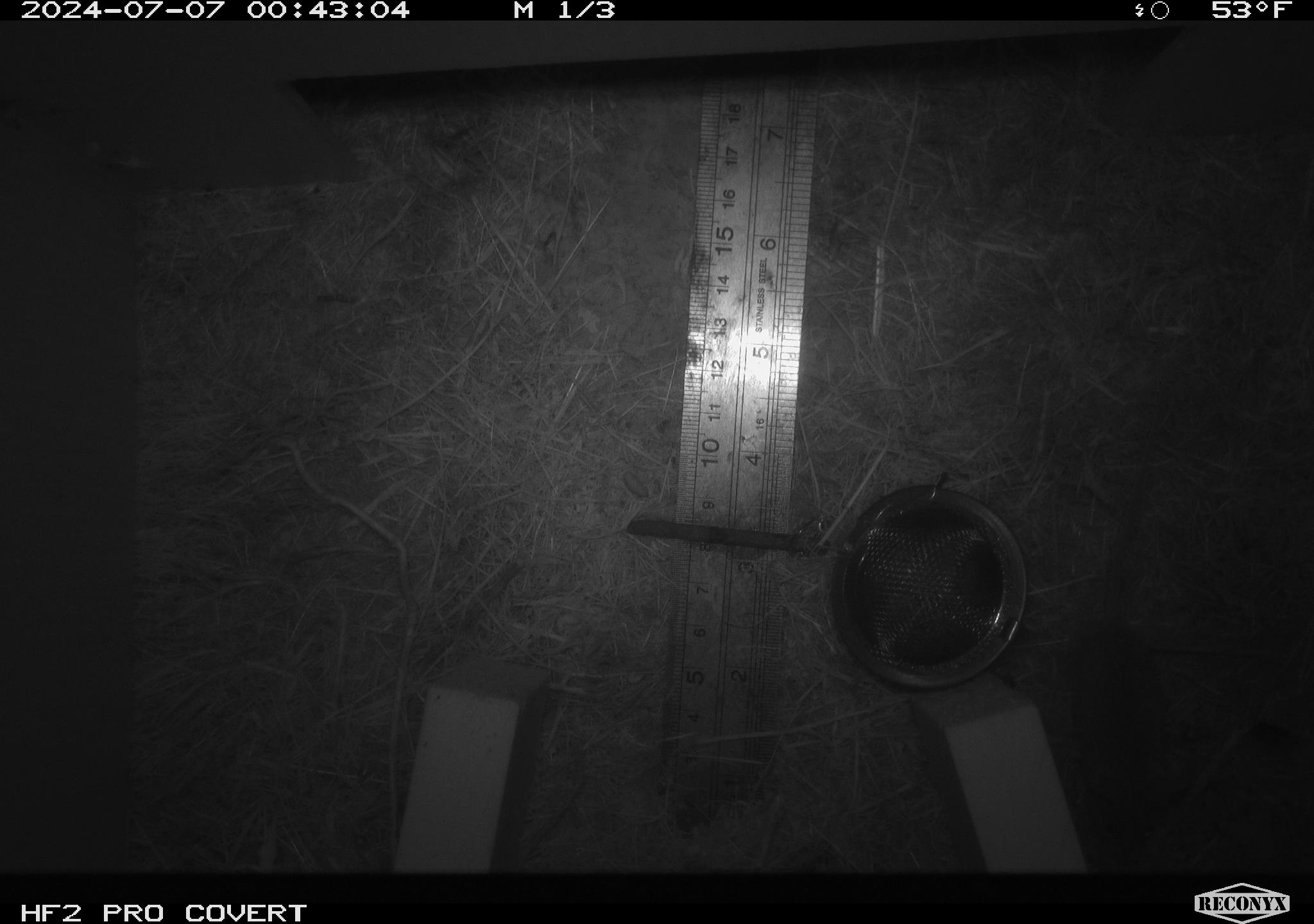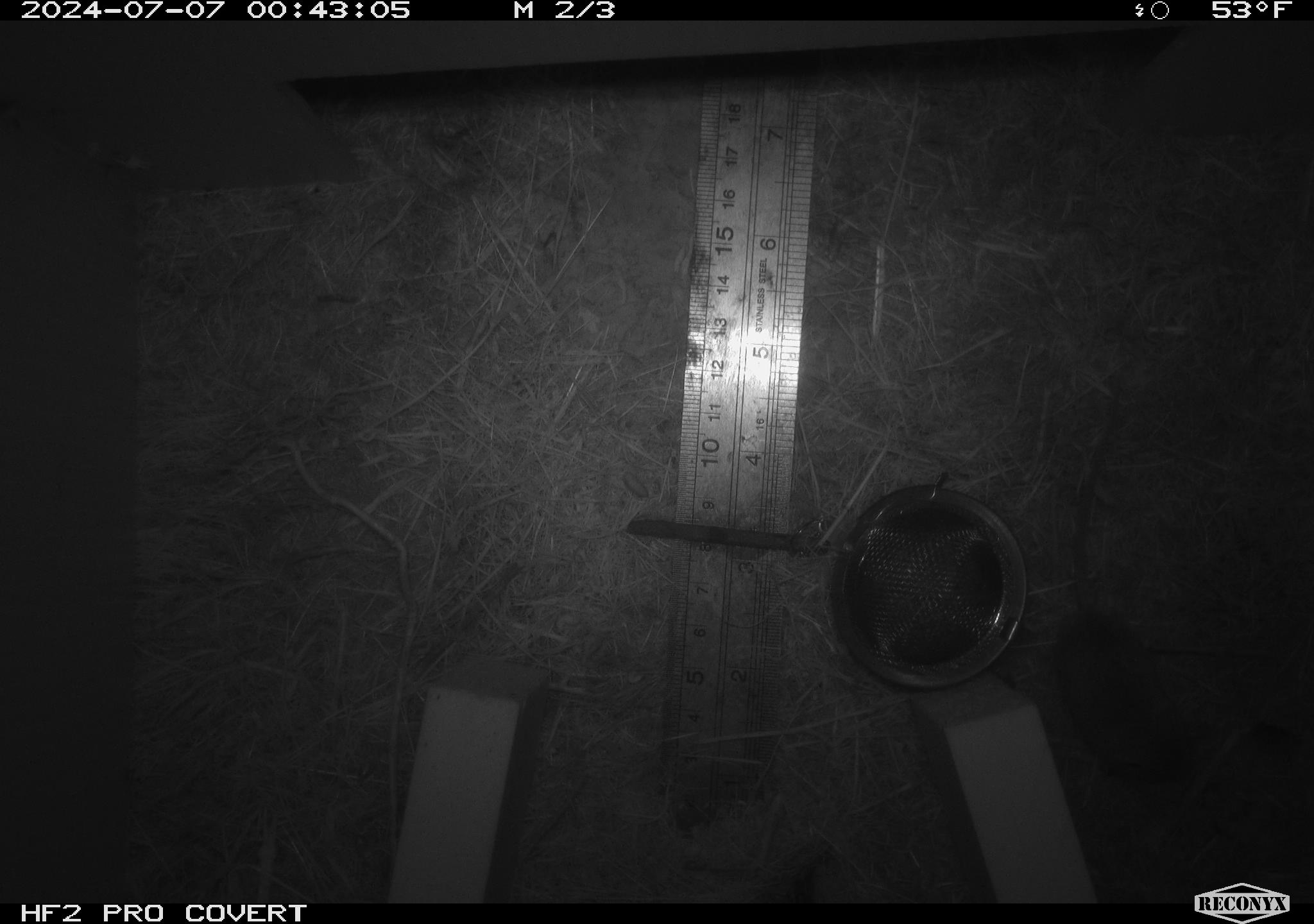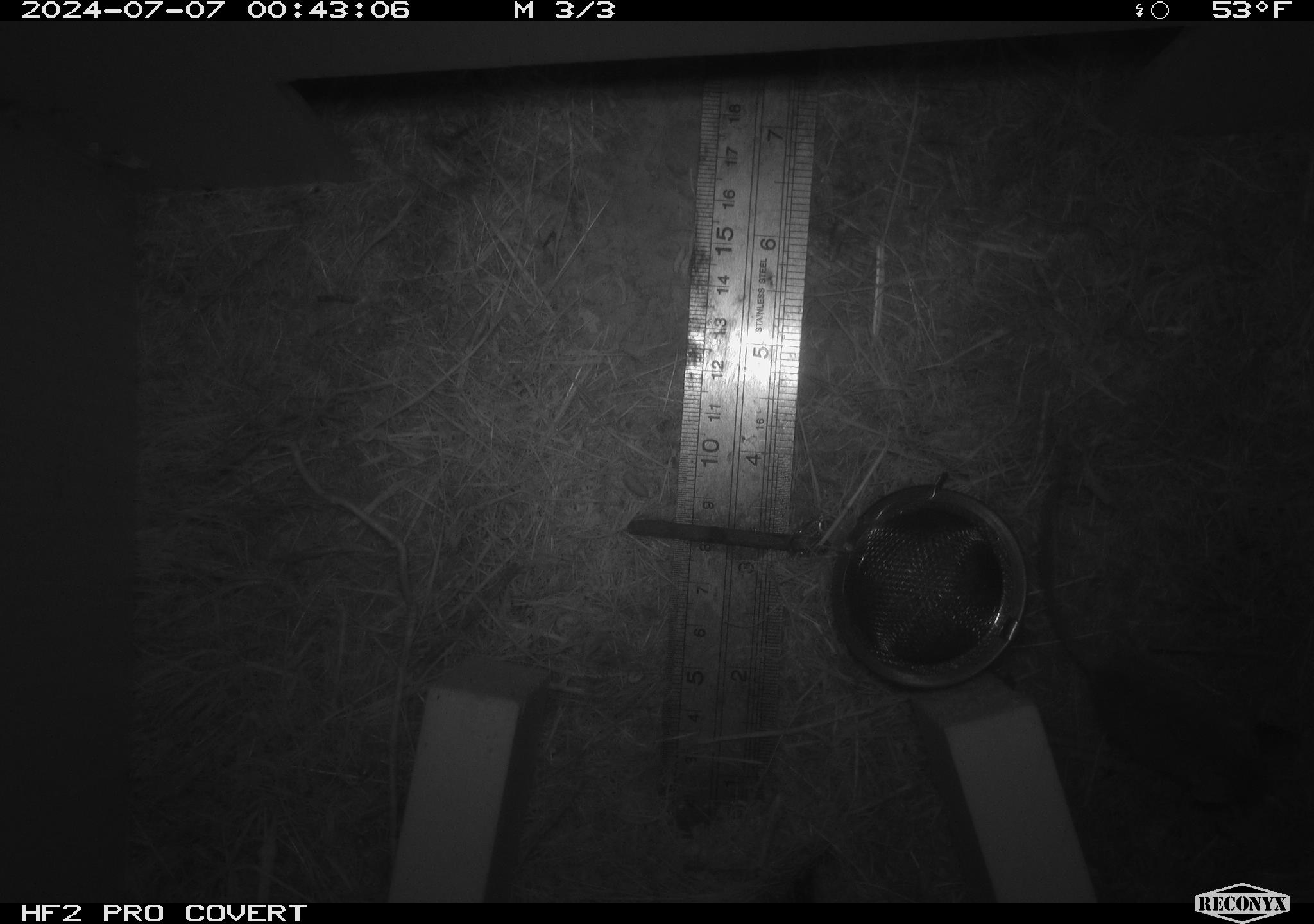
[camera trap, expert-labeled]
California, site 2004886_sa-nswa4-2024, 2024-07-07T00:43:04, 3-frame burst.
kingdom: Animalia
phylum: Chordata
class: Mammalia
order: Rodentia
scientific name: Rodentia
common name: mouse species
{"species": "mouse species (Rodentia)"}